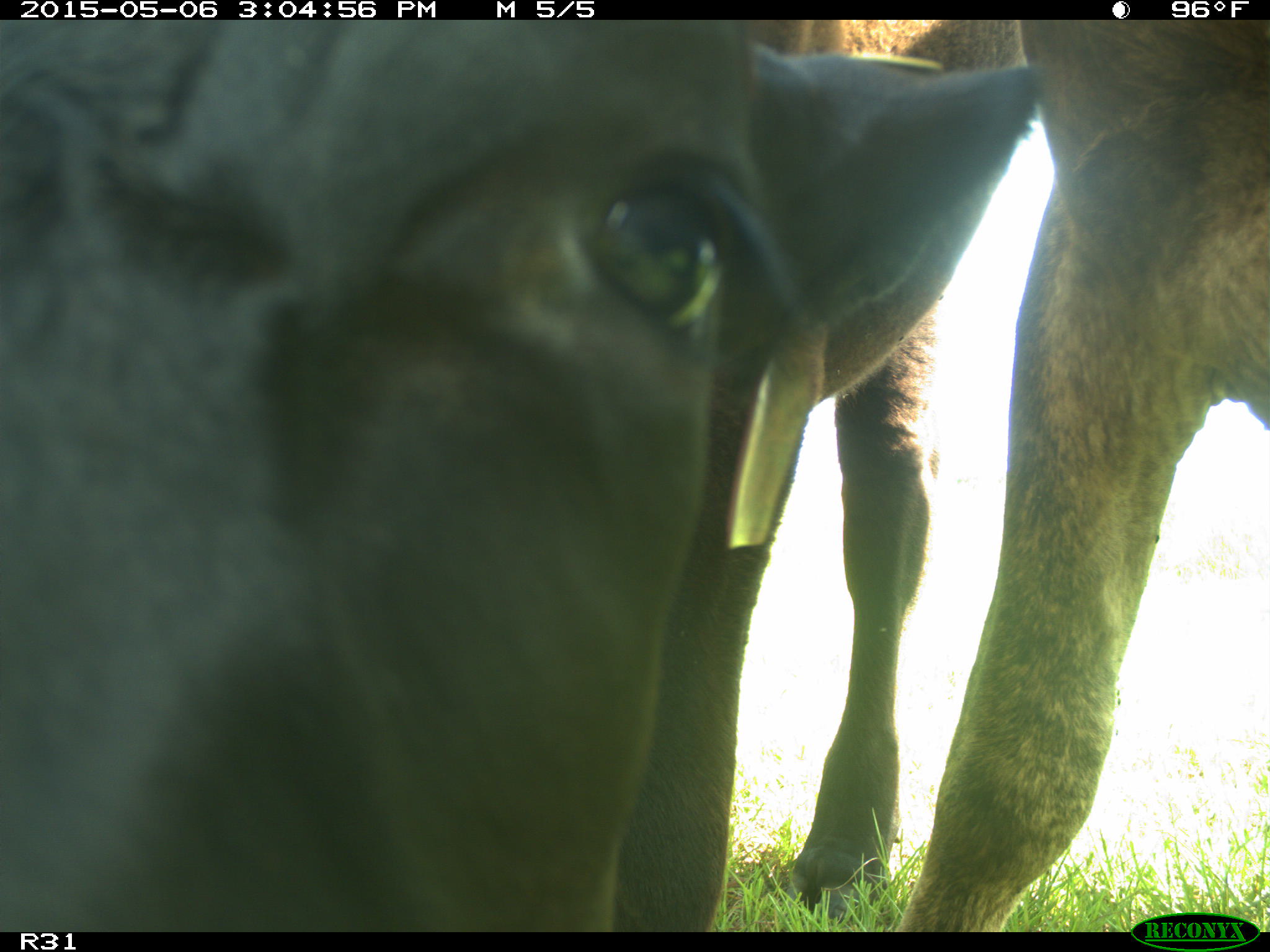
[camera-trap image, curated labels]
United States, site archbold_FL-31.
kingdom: Animalia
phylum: Chordata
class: Mammalia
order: Artiodactyla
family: Bovidae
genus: Bos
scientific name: Bos taurus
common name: domestic cow